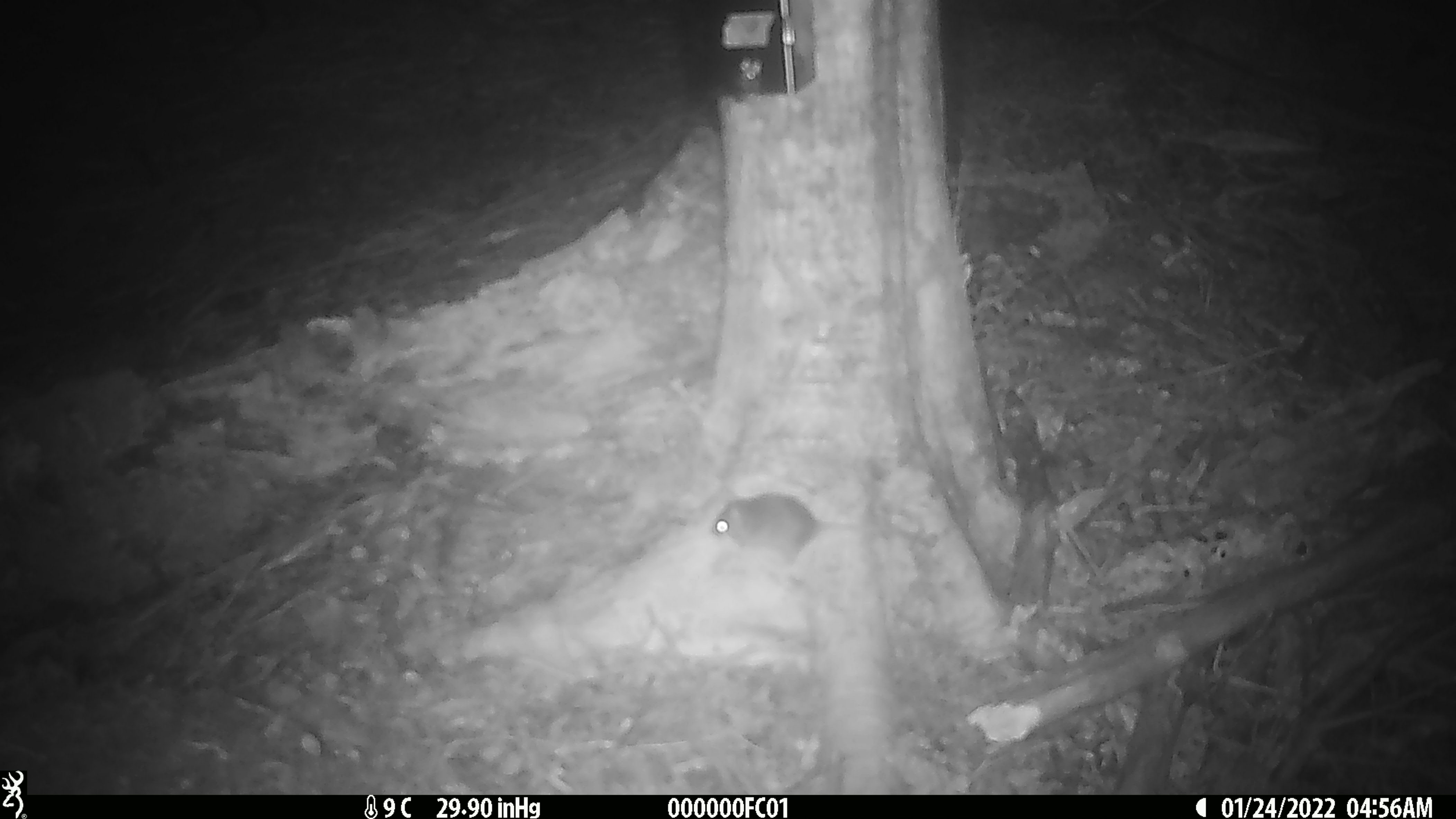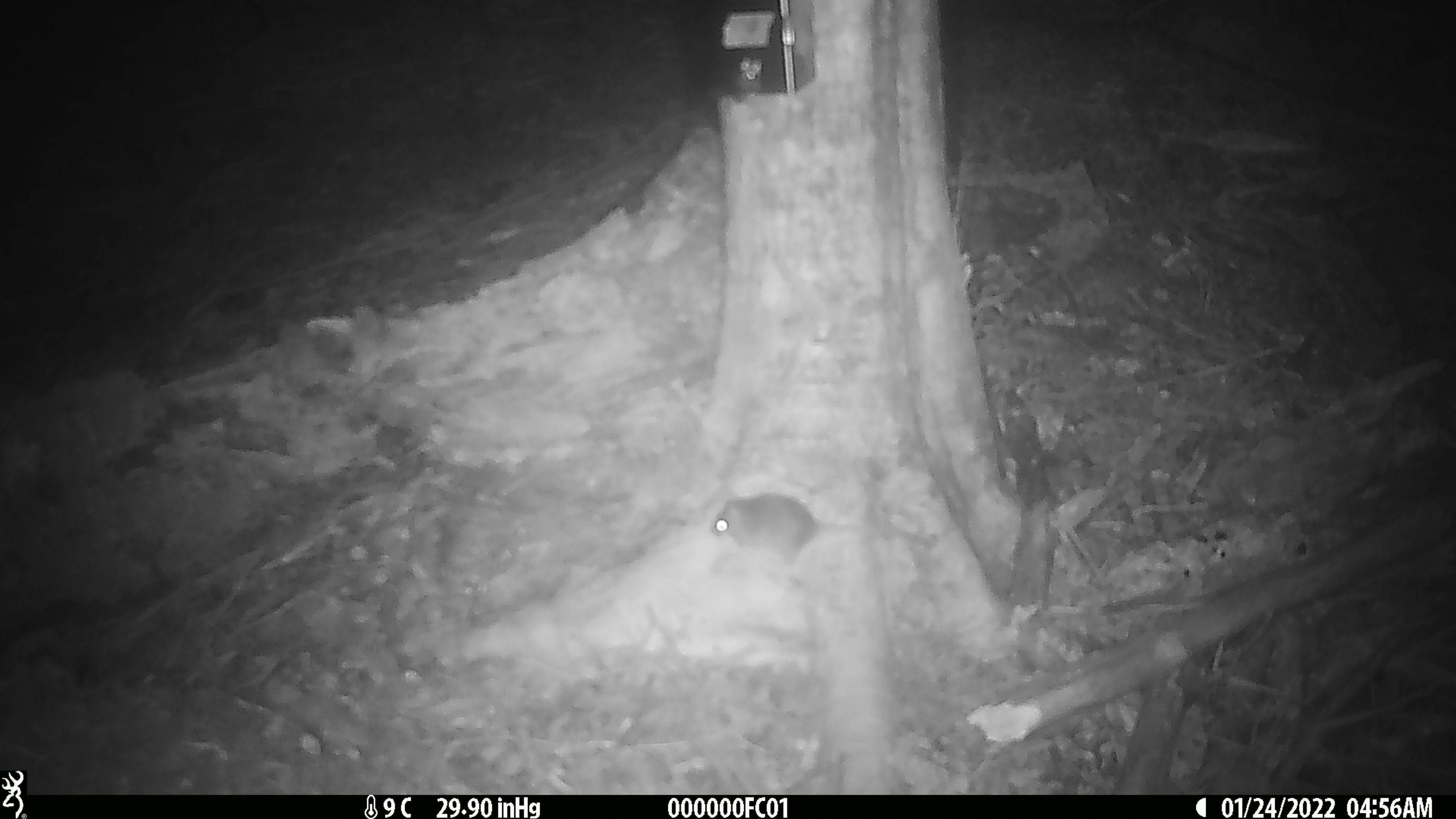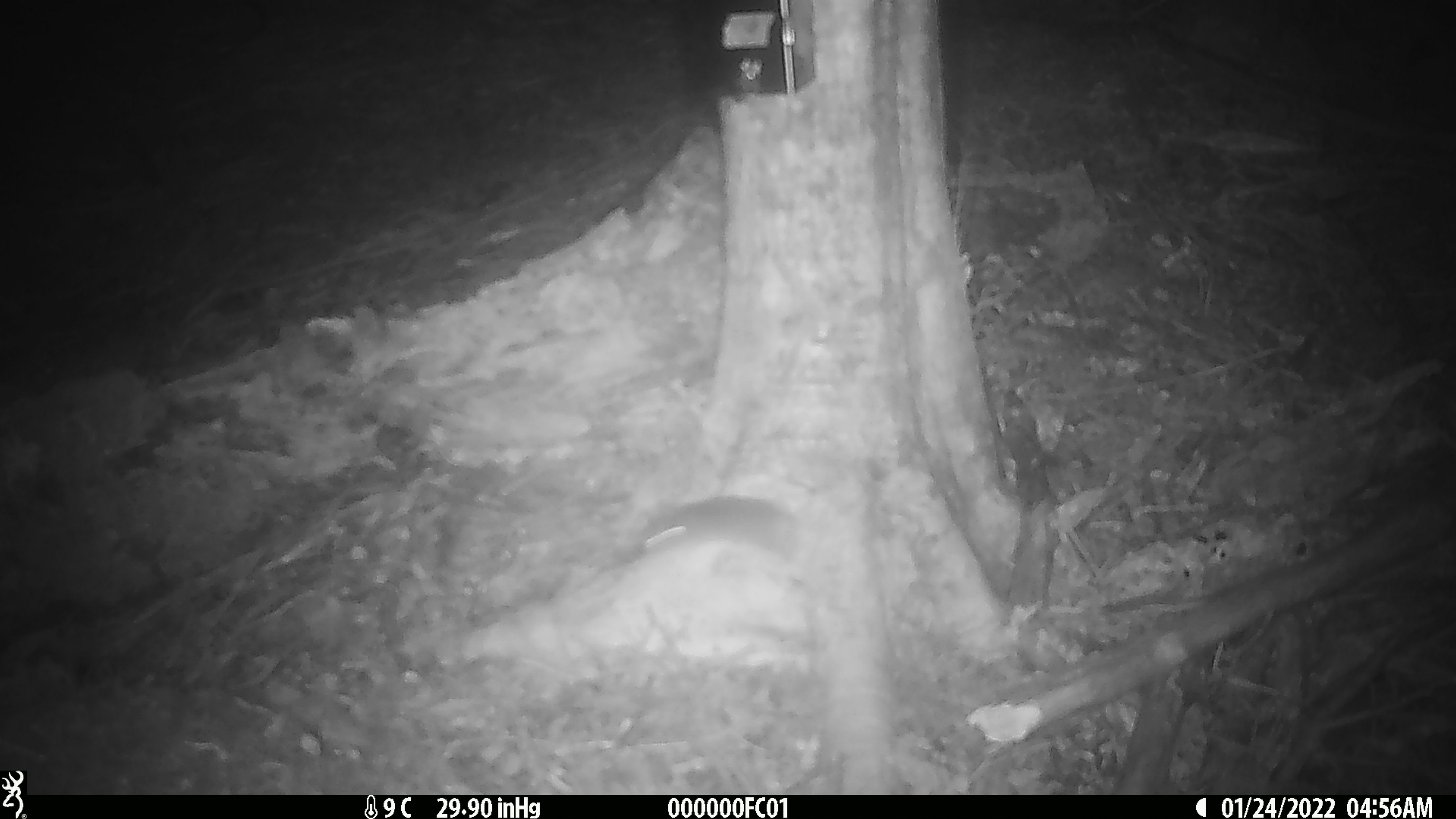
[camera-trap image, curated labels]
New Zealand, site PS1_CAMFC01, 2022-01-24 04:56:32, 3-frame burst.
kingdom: Animalia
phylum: Chordata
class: Mammalia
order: Rodentia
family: Muridae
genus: Mus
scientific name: Mus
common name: mouse